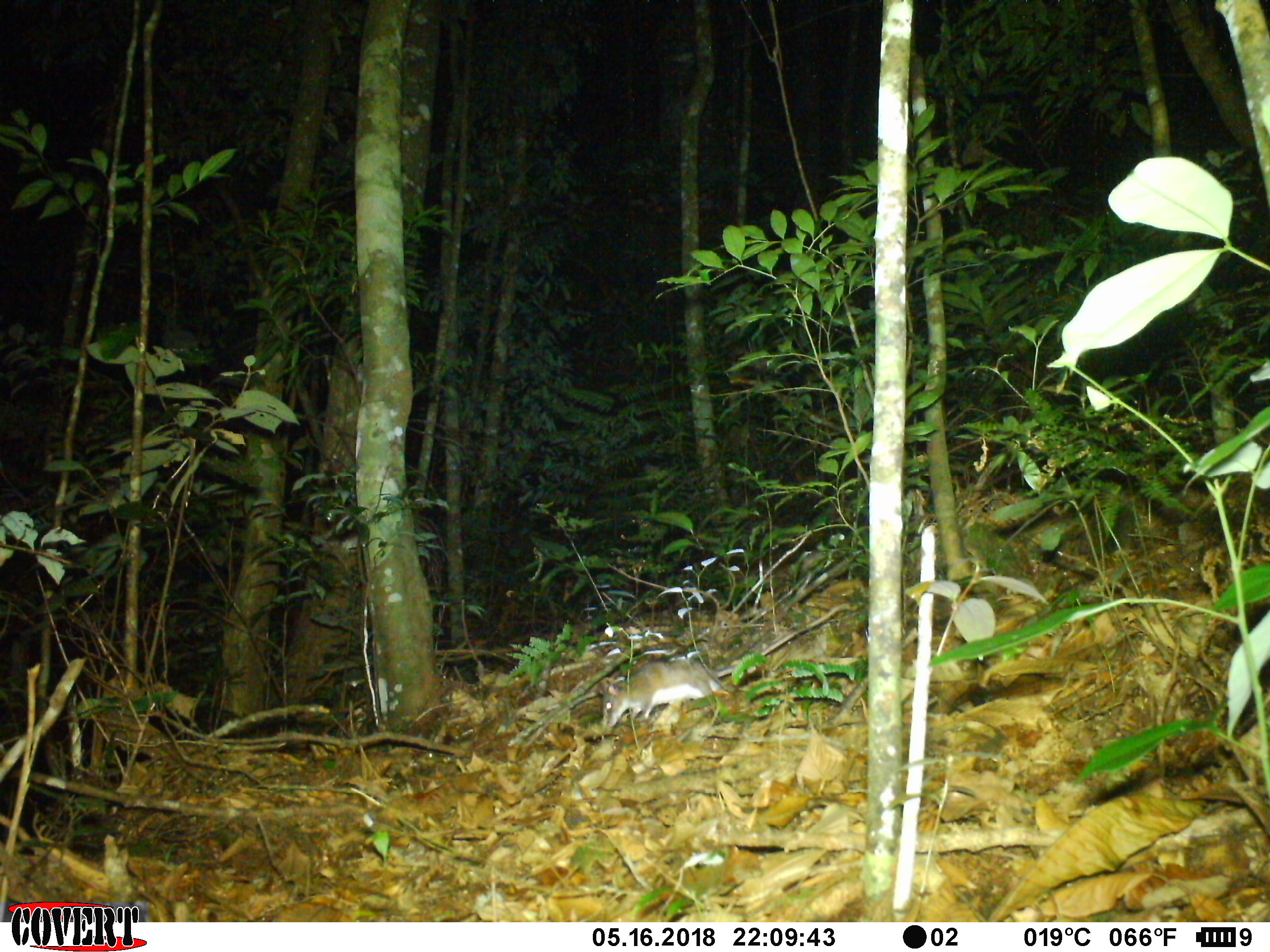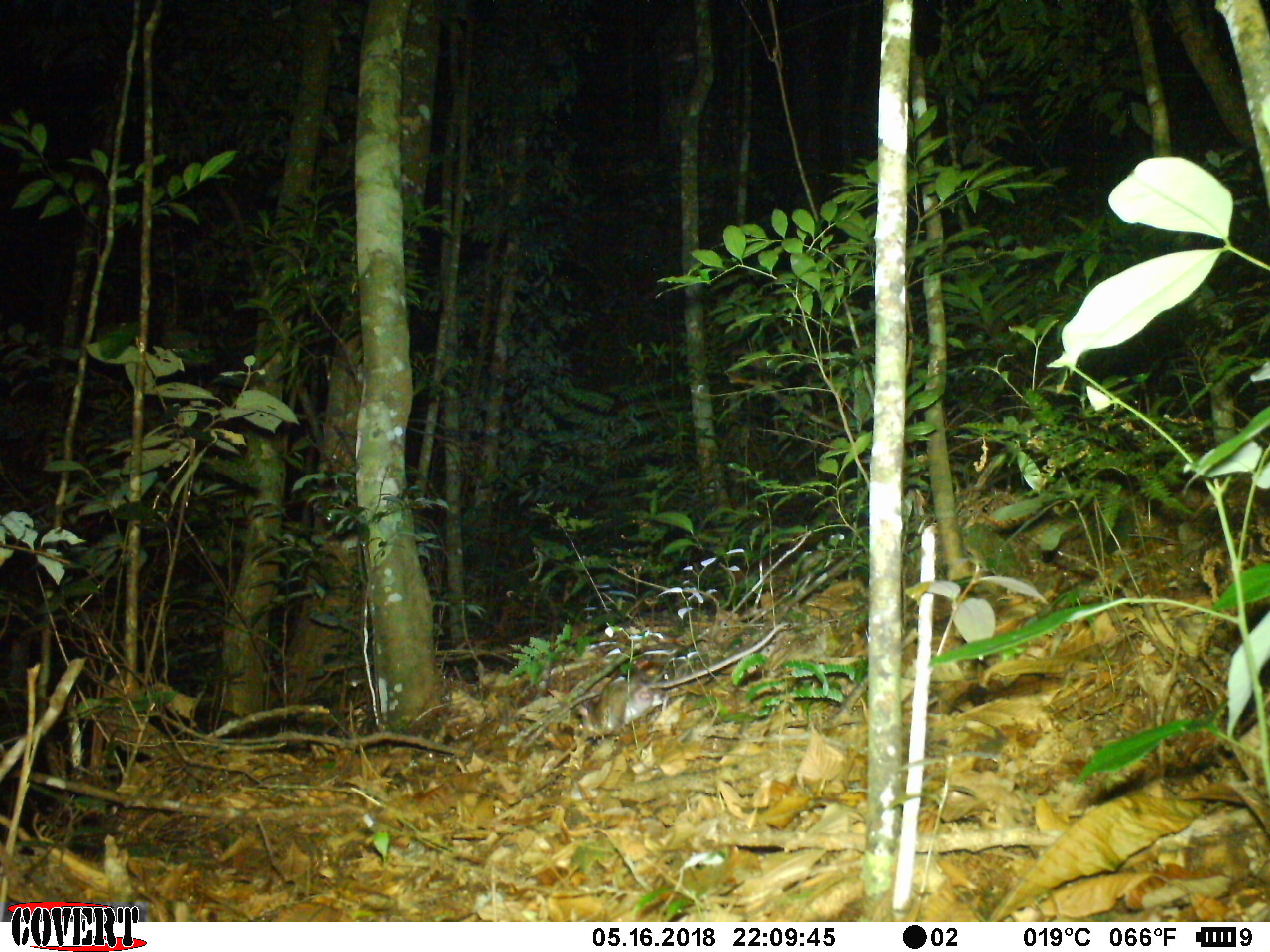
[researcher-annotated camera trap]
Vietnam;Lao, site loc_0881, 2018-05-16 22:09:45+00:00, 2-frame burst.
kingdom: Animalia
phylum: Chordata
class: Mammalia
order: Rodentia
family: Muridae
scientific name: Muridae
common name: old-world mice and rats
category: unidentified murid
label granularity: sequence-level